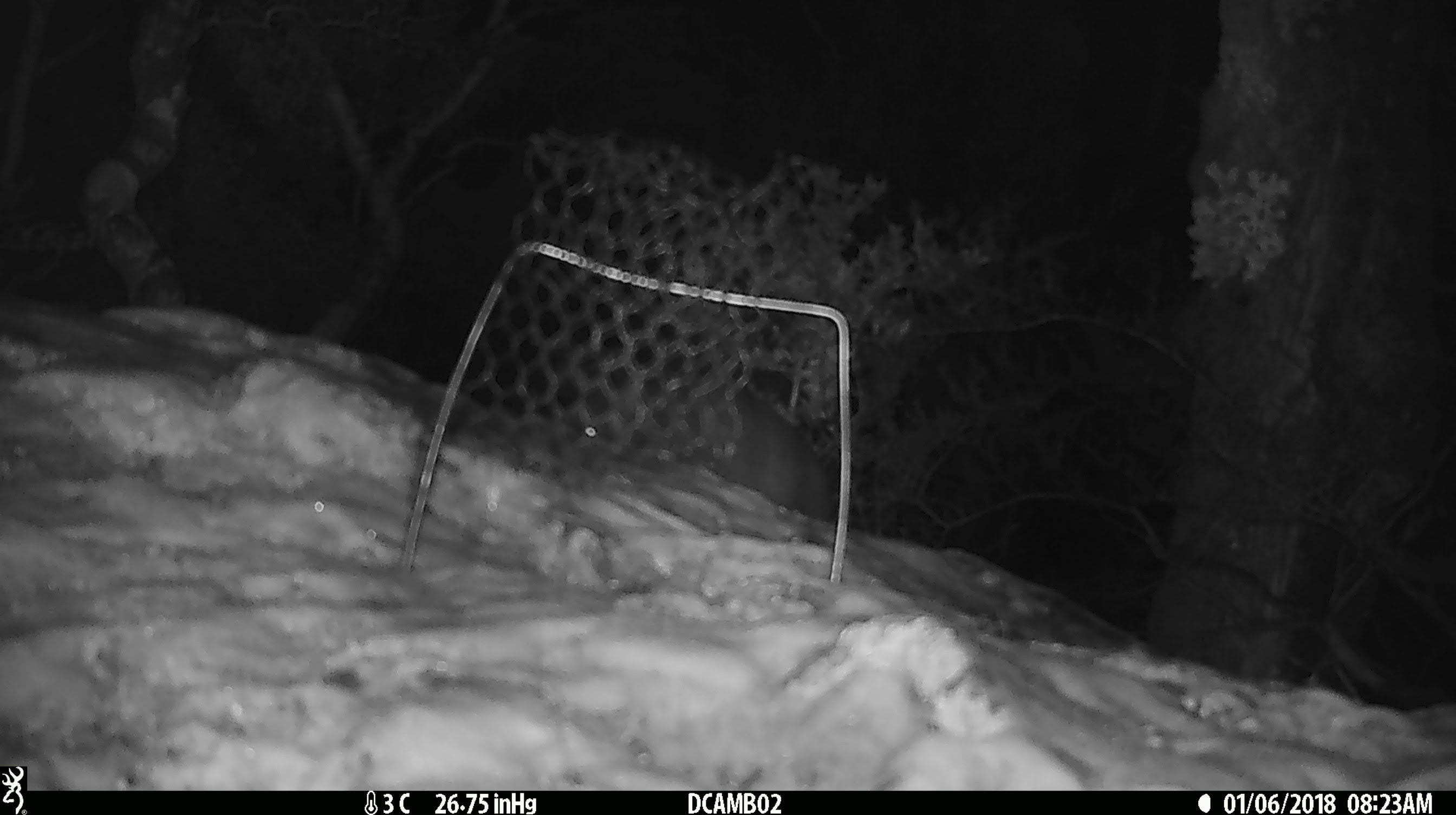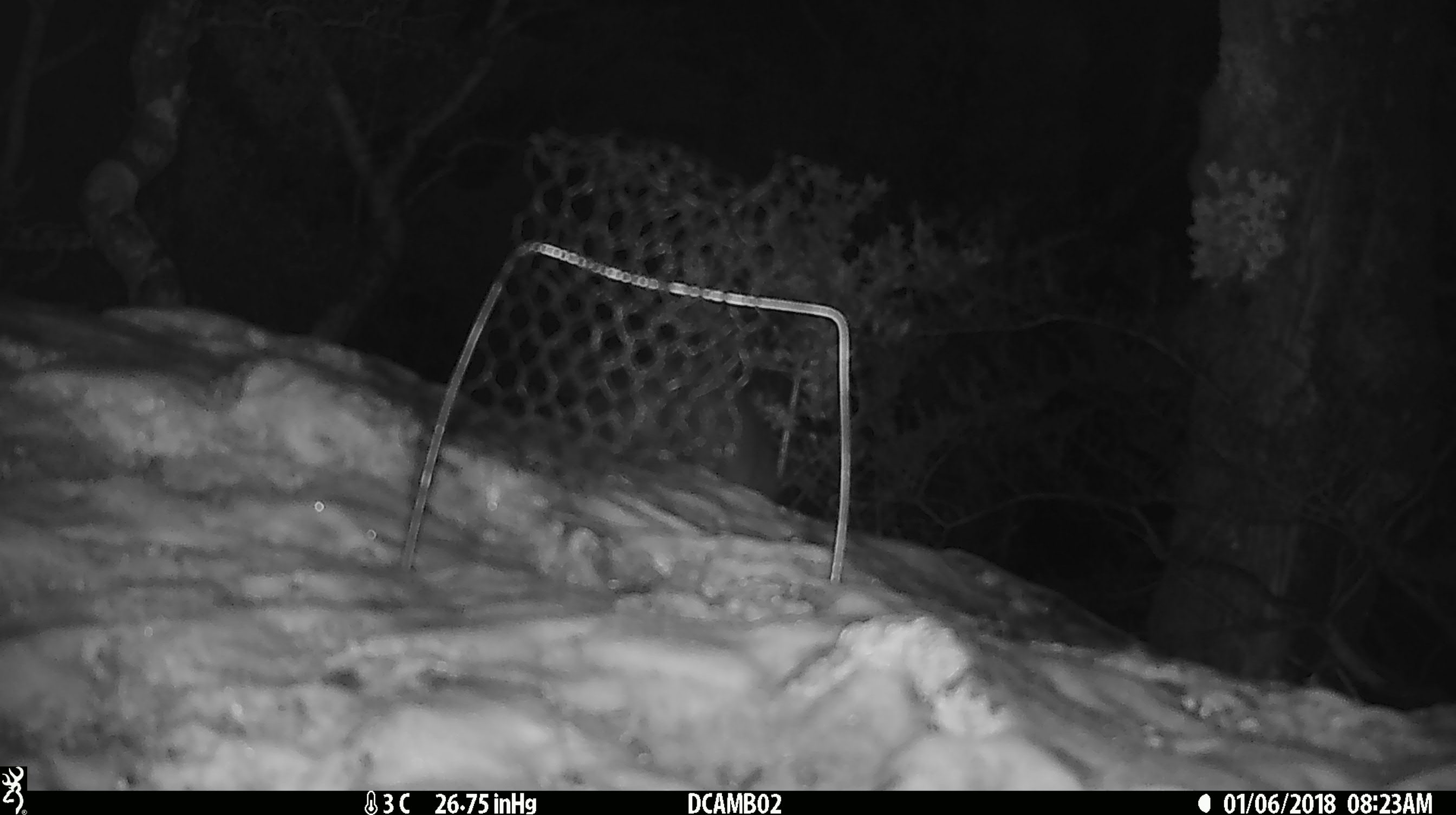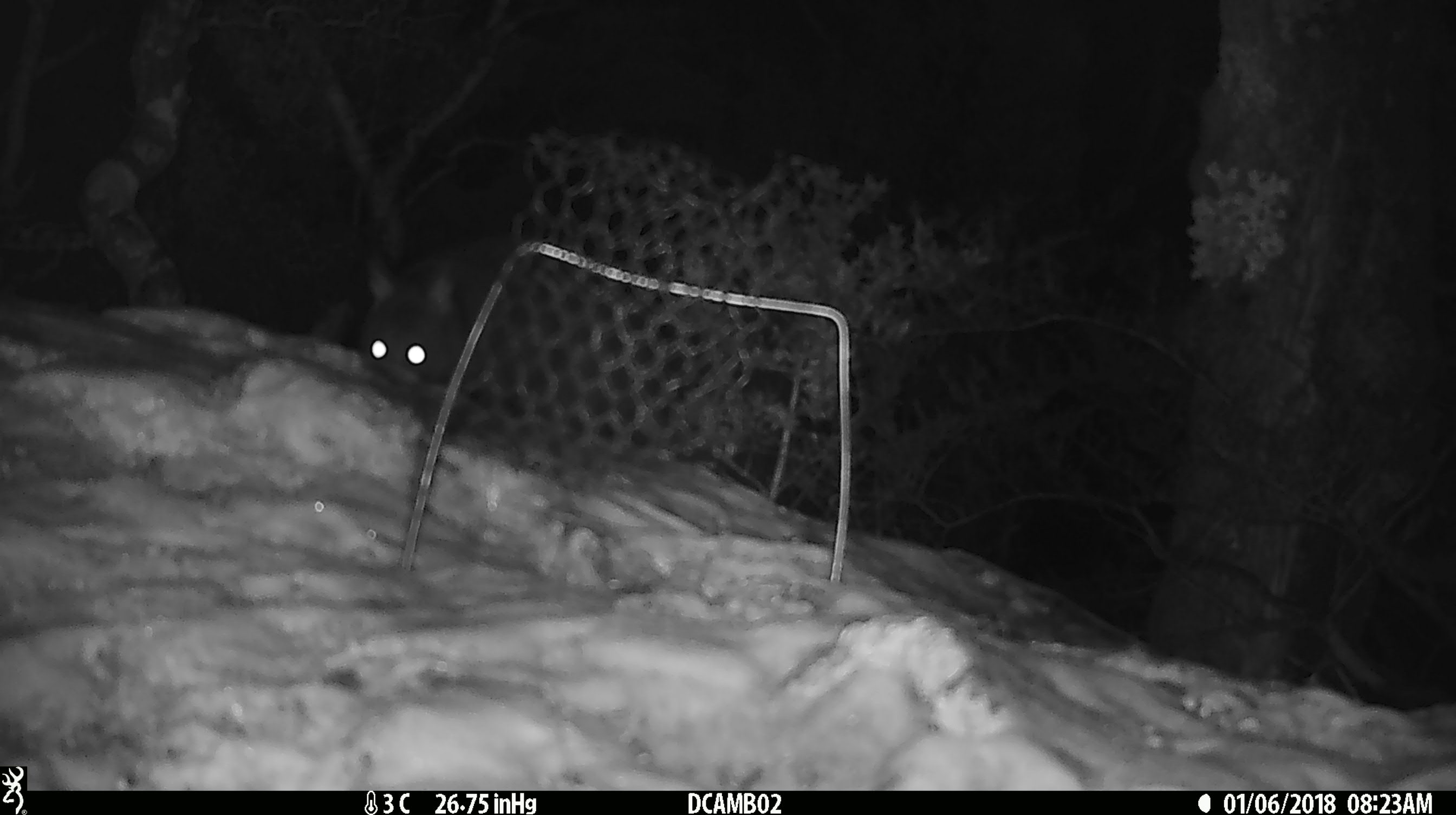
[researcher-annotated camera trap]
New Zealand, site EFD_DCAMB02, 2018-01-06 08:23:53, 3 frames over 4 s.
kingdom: Animalia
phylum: Chordata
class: Mammalia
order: Diprotodontia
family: Phalangeridae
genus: Trichosurus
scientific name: Trichosurus vulpecula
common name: common brushtail possum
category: possum